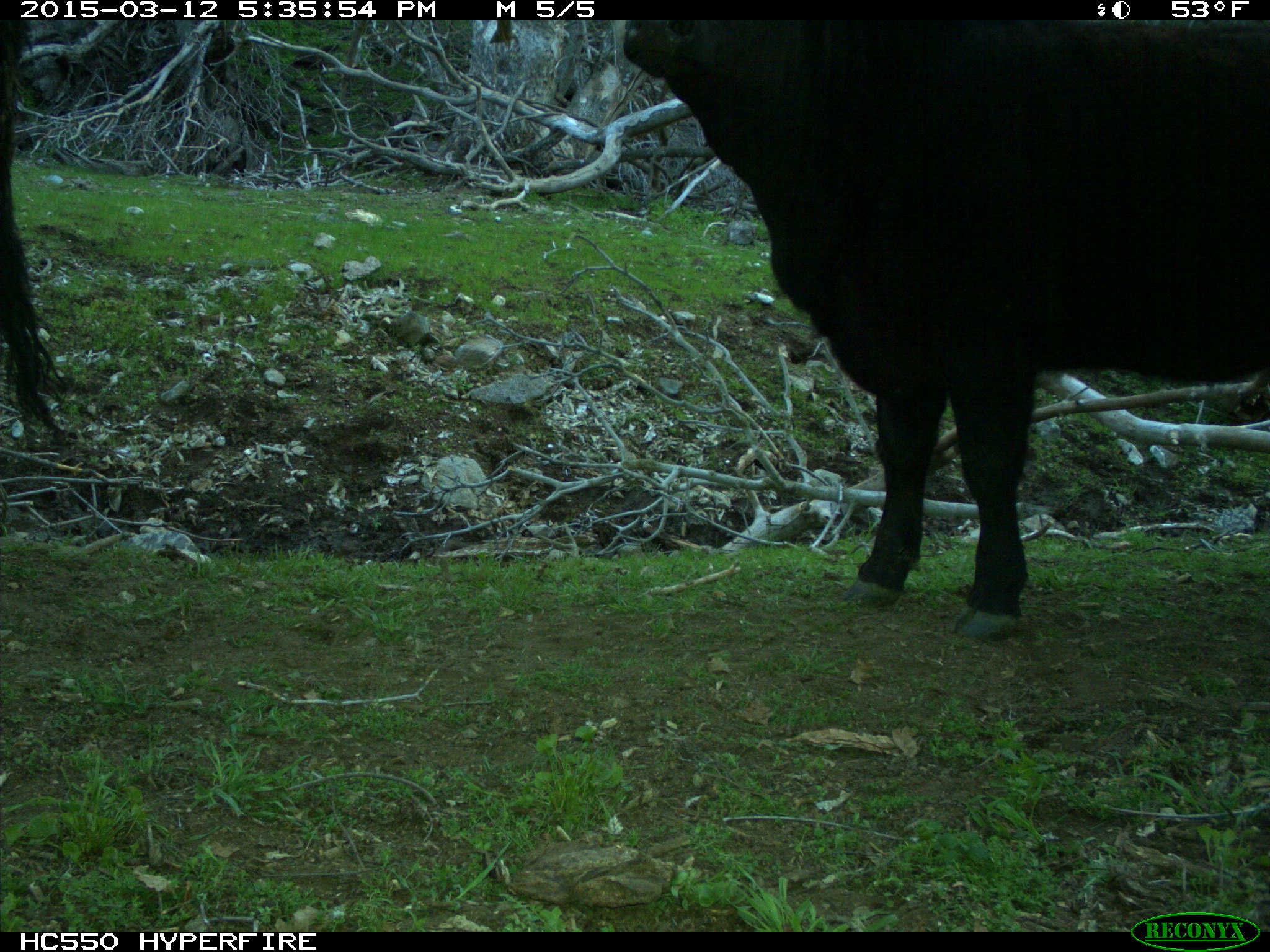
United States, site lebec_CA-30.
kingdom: Animalia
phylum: Chordata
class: Mammalia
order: Artiodactyla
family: Bovidae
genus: Bos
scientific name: Bos taurus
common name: domestic cow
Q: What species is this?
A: Bos taurus (domestic cow).